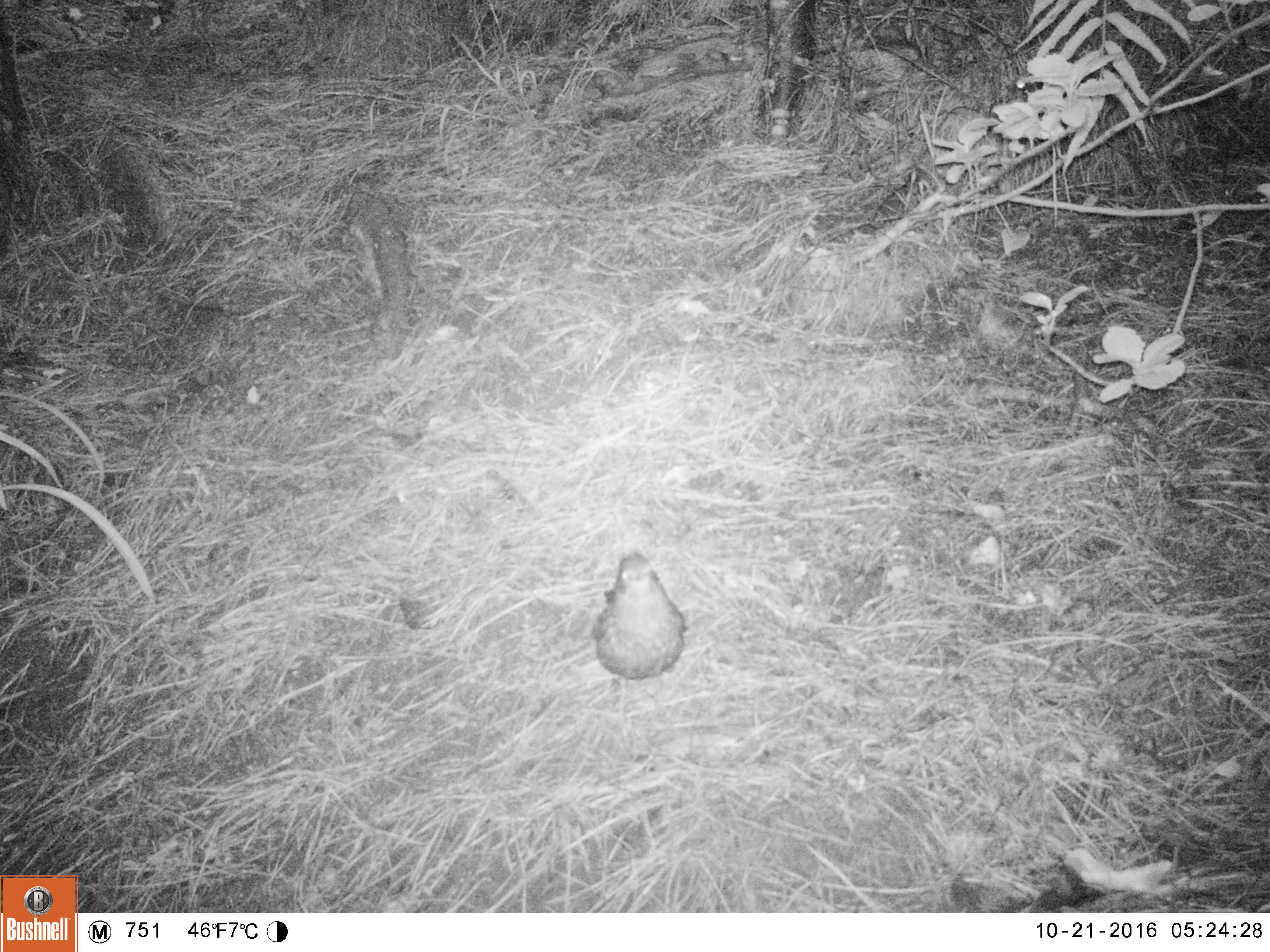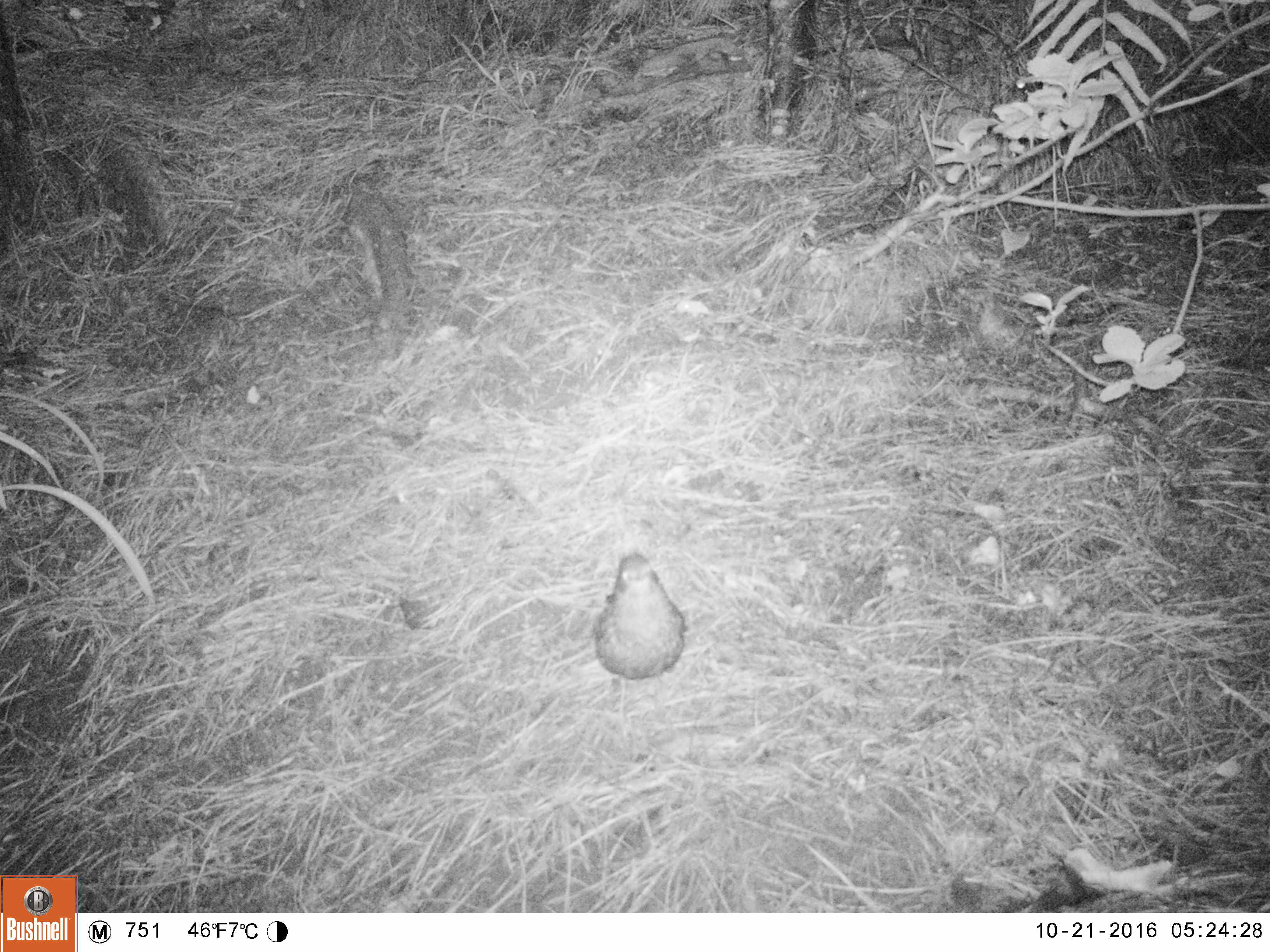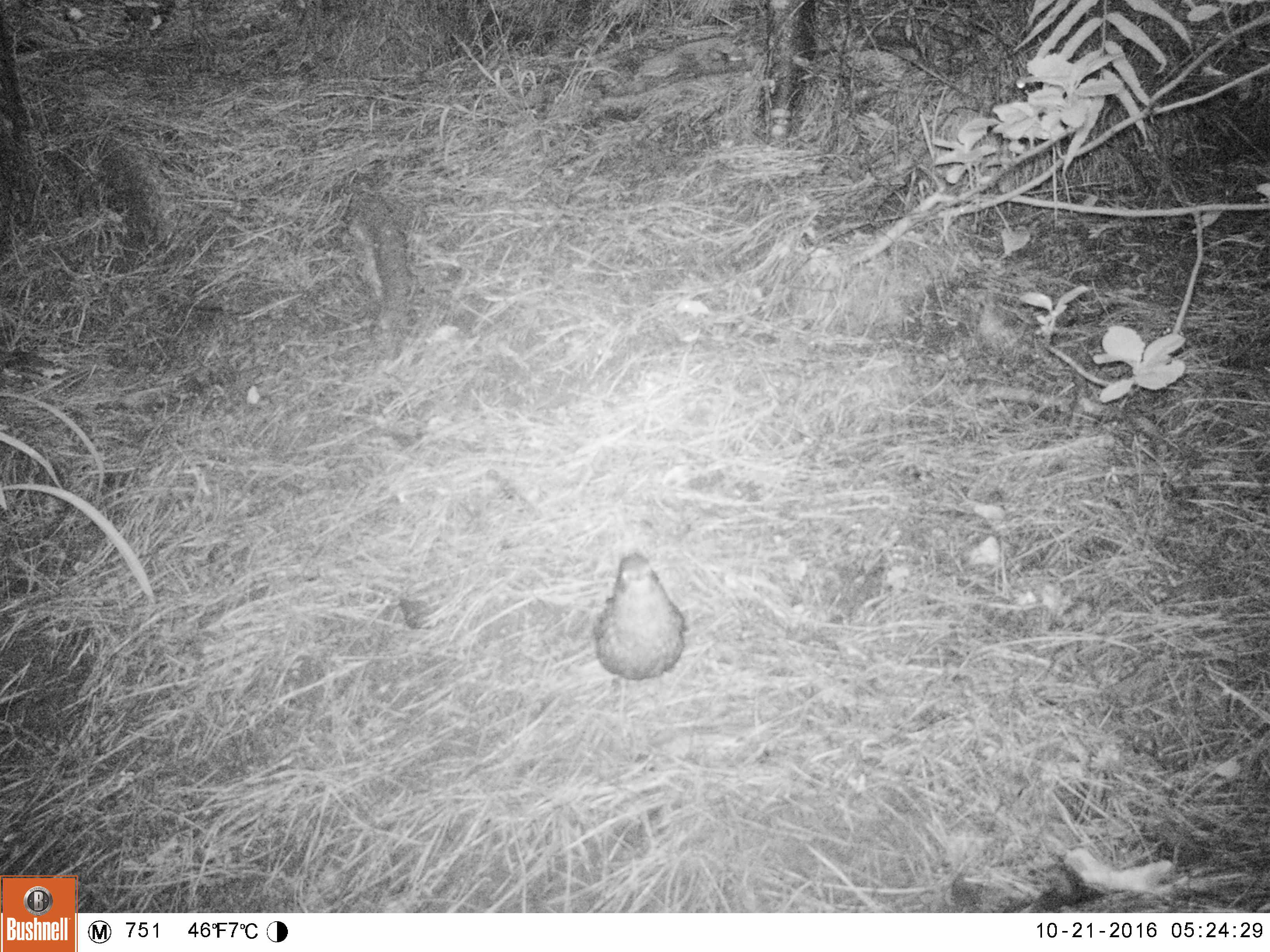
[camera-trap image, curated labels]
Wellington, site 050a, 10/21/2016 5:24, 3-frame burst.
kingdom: Animalia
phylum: Chordata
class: Aves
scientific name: Aves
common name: bird